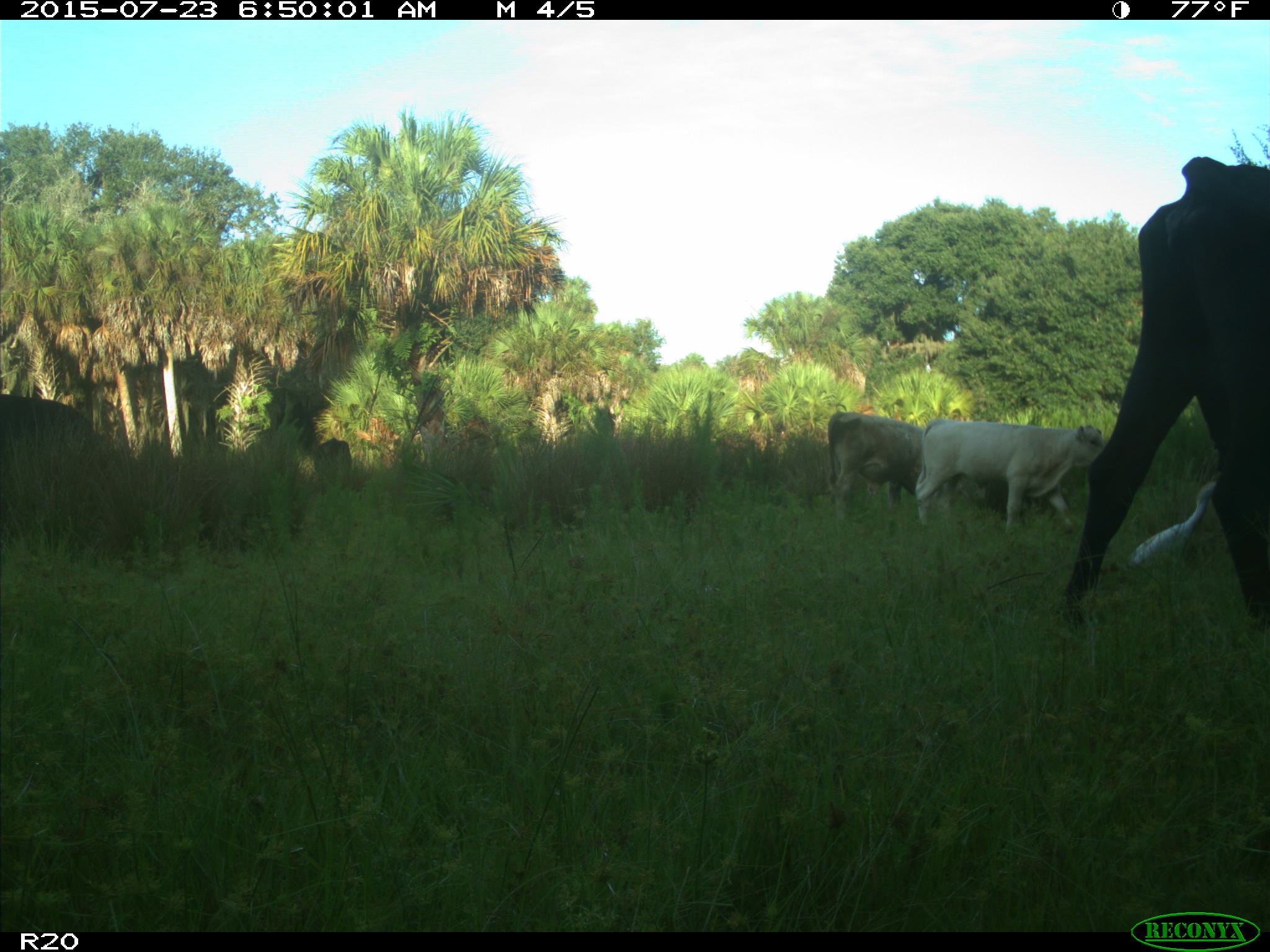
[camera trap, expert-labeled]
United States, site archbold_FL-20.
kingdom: Animalia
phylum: Chordata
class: Mammalia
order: Artiodactyla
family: Bovidae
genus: Bos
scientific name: Bos taurus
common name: domestic cow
Bos taurus (domestic cow).